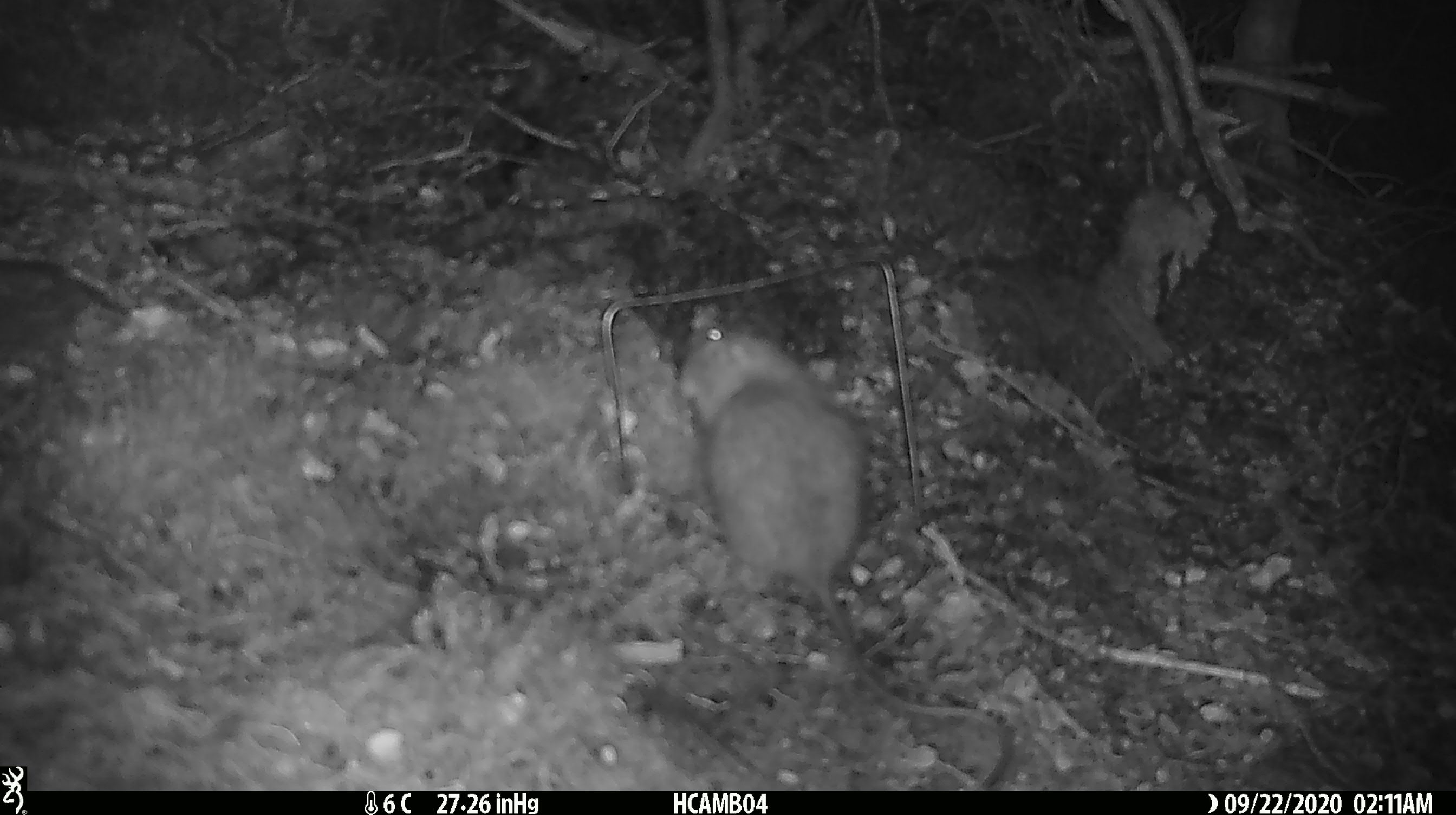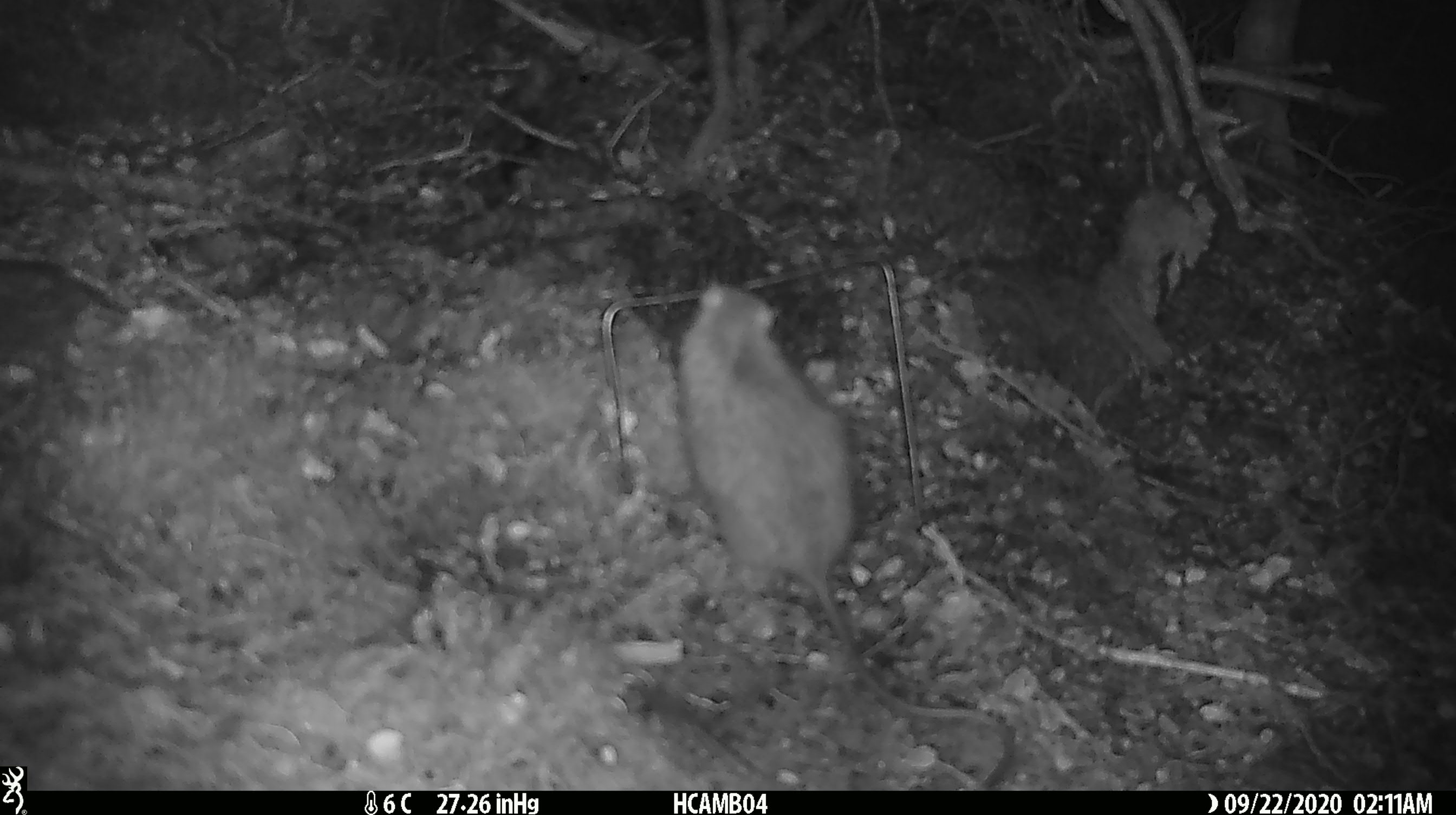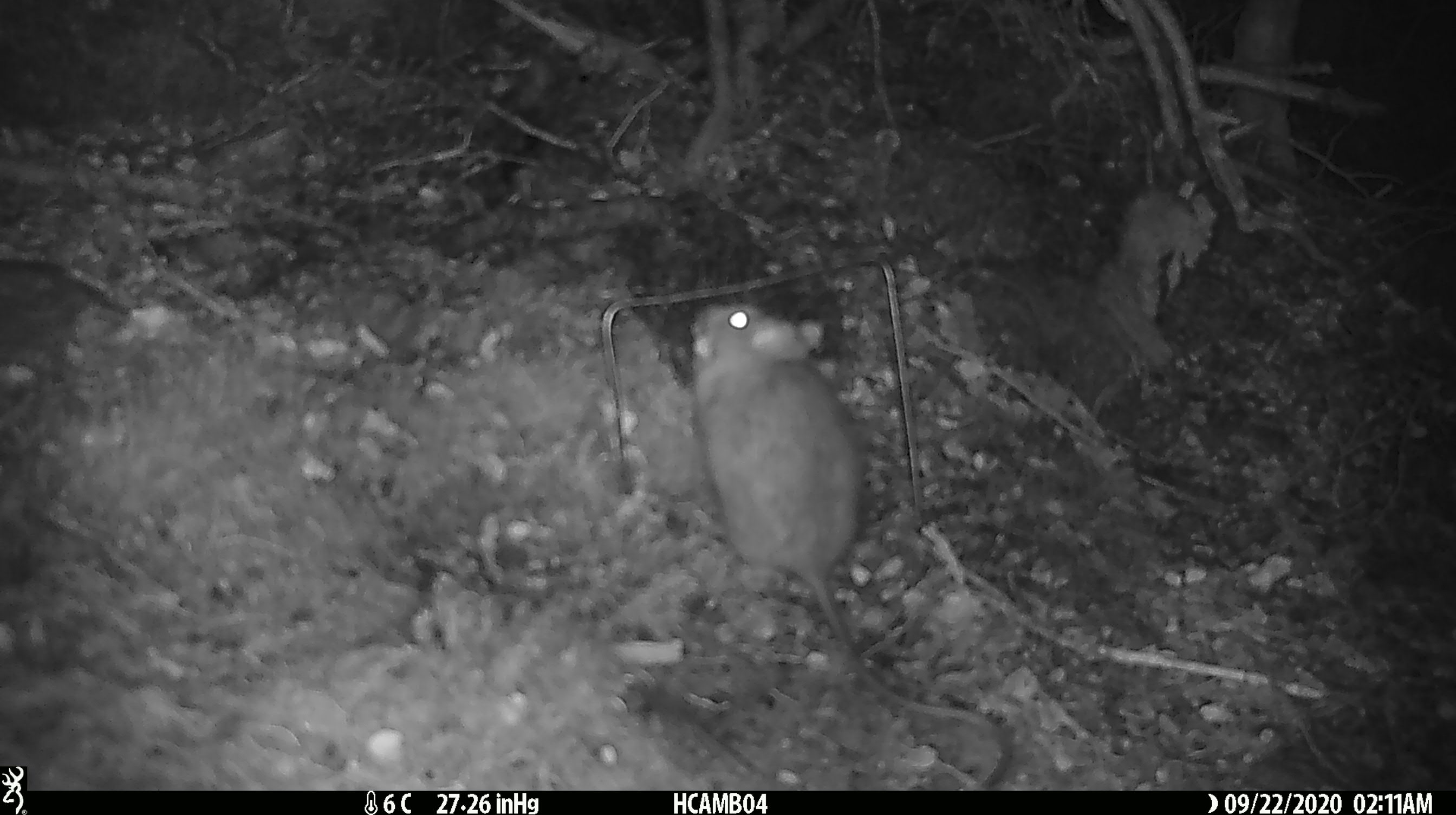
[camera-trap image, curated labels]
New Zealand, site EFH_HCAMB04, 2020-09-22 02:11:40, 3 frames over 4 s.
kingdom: Animalia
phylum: Chordata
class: Mammalia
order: Rodentia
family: Muridae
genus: Rattus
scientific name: Rattus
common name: rat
Rat (Rattus).